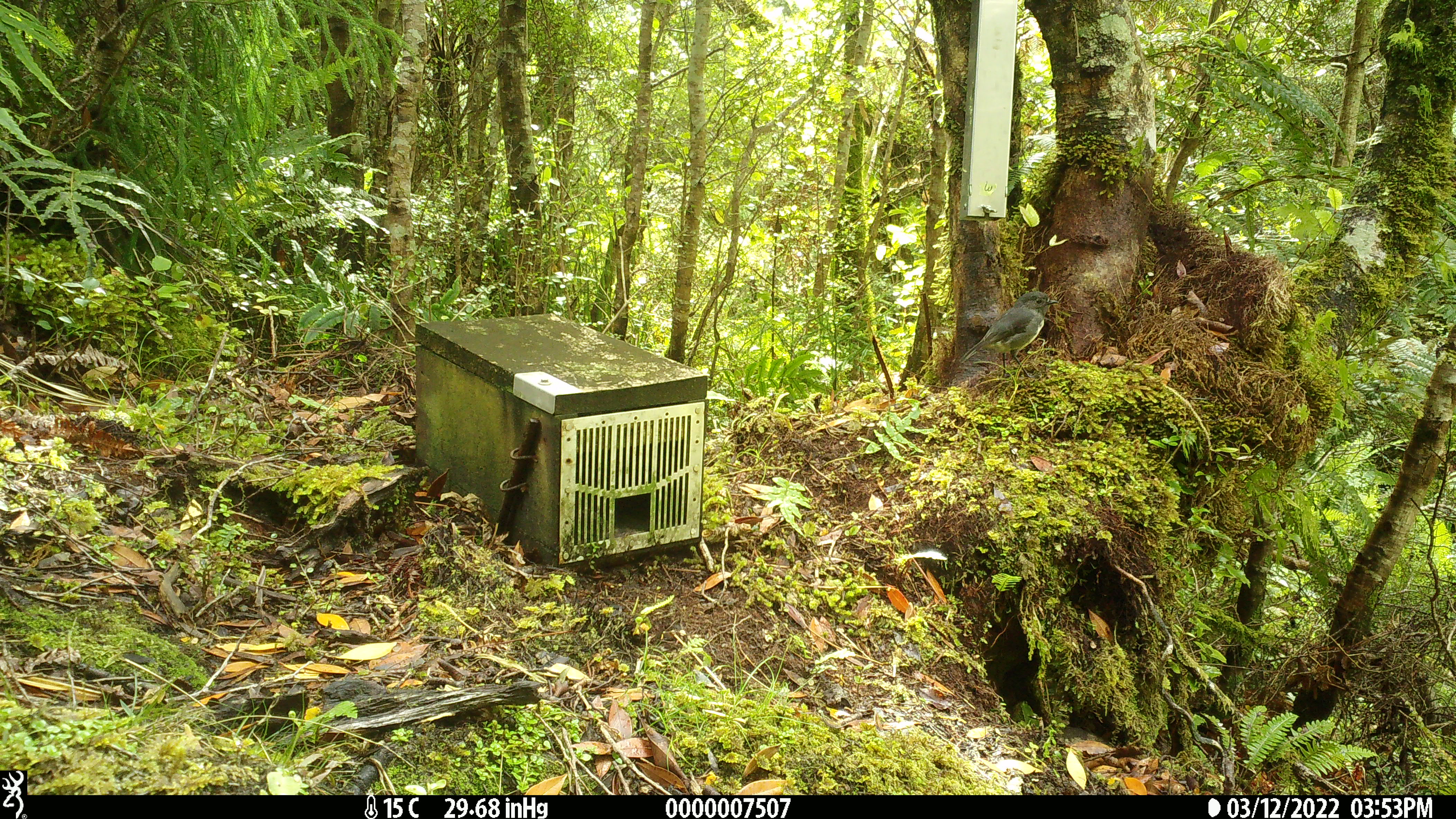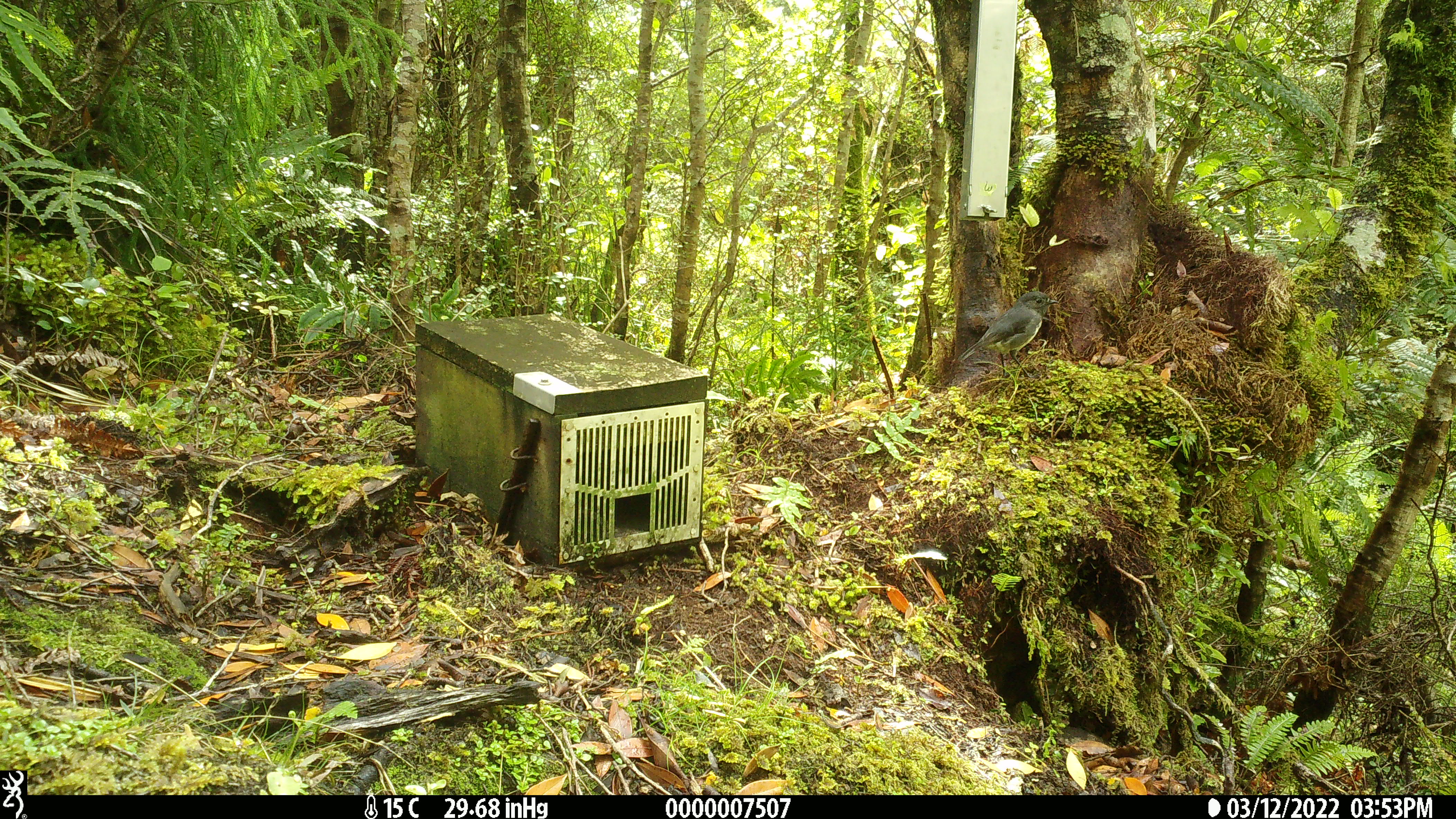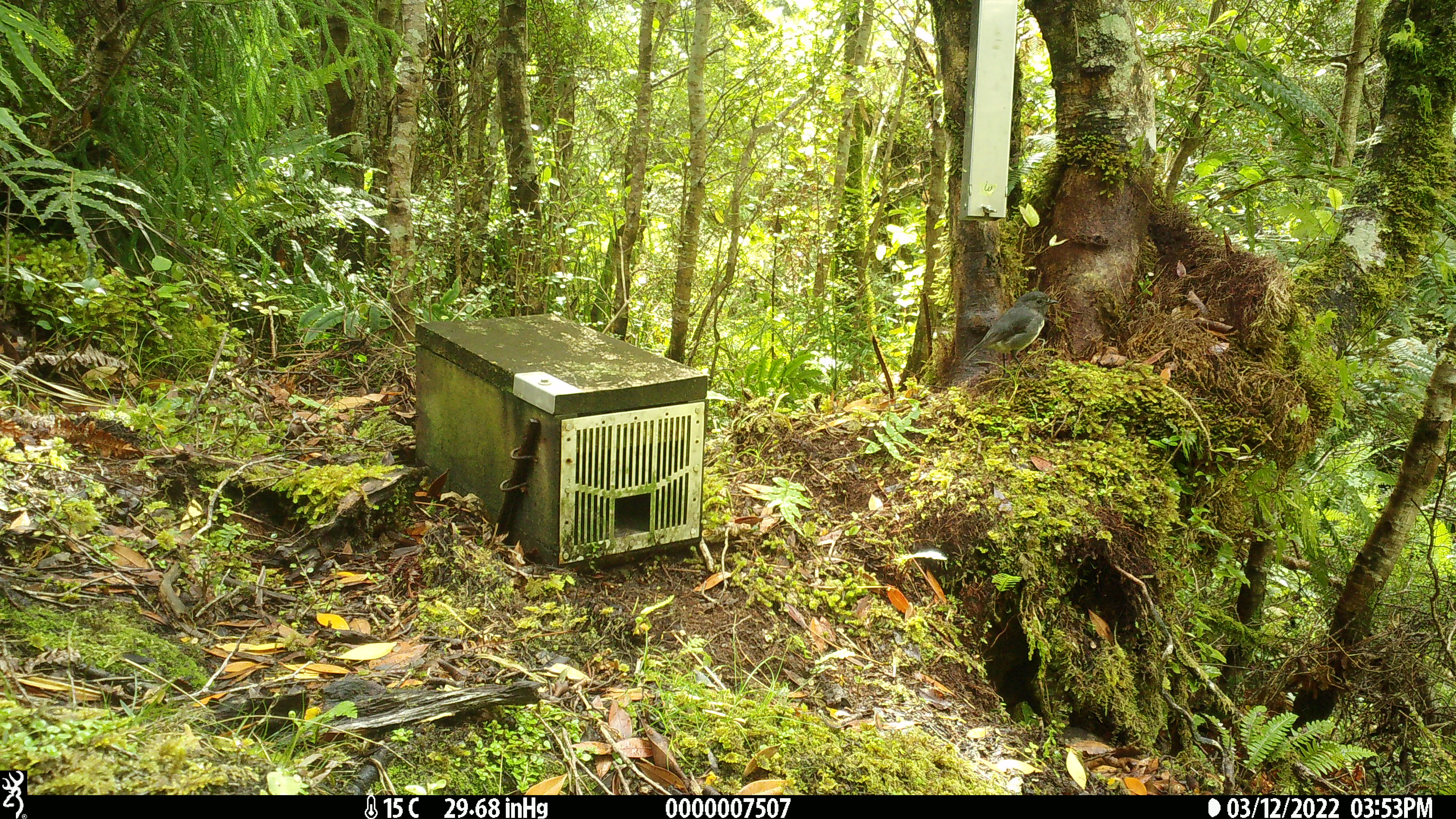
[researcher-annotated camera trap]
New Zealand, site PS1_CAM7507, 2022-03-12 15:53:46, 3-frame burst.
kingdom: Animalia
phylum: Chordata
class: Aves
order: Passeriformes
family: Petroicidae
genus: Petroica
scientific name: Petroica australis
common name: new zealand robin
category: robin